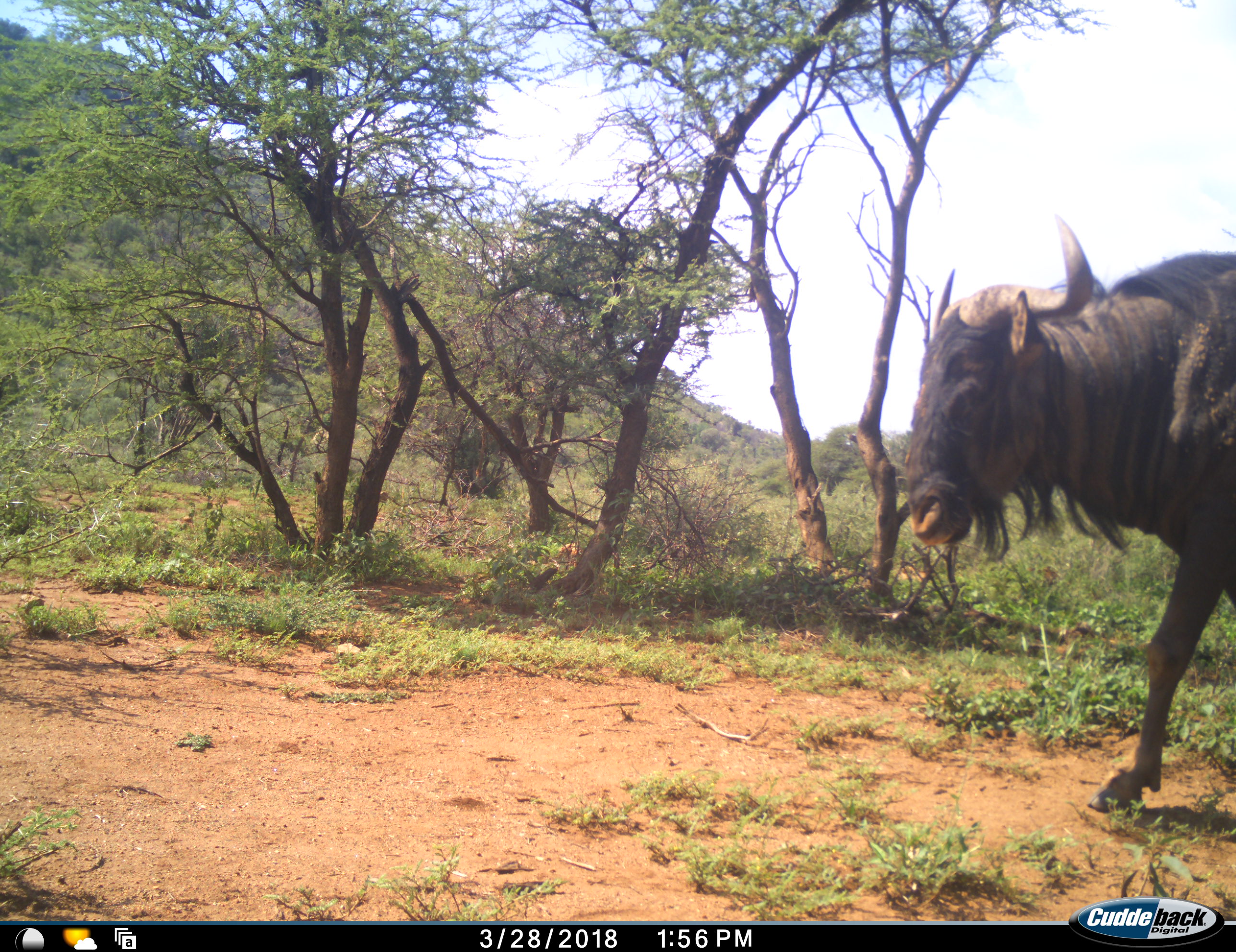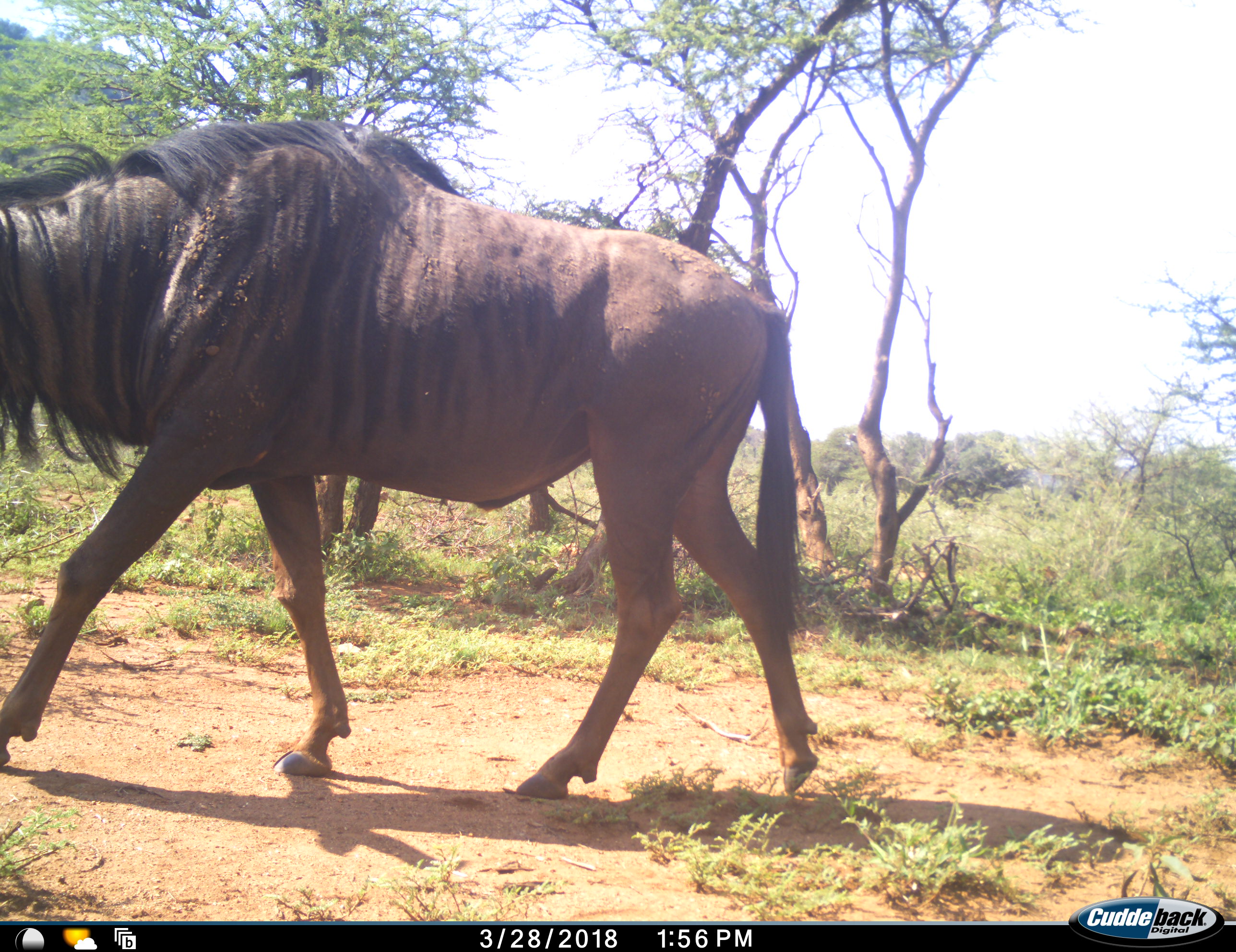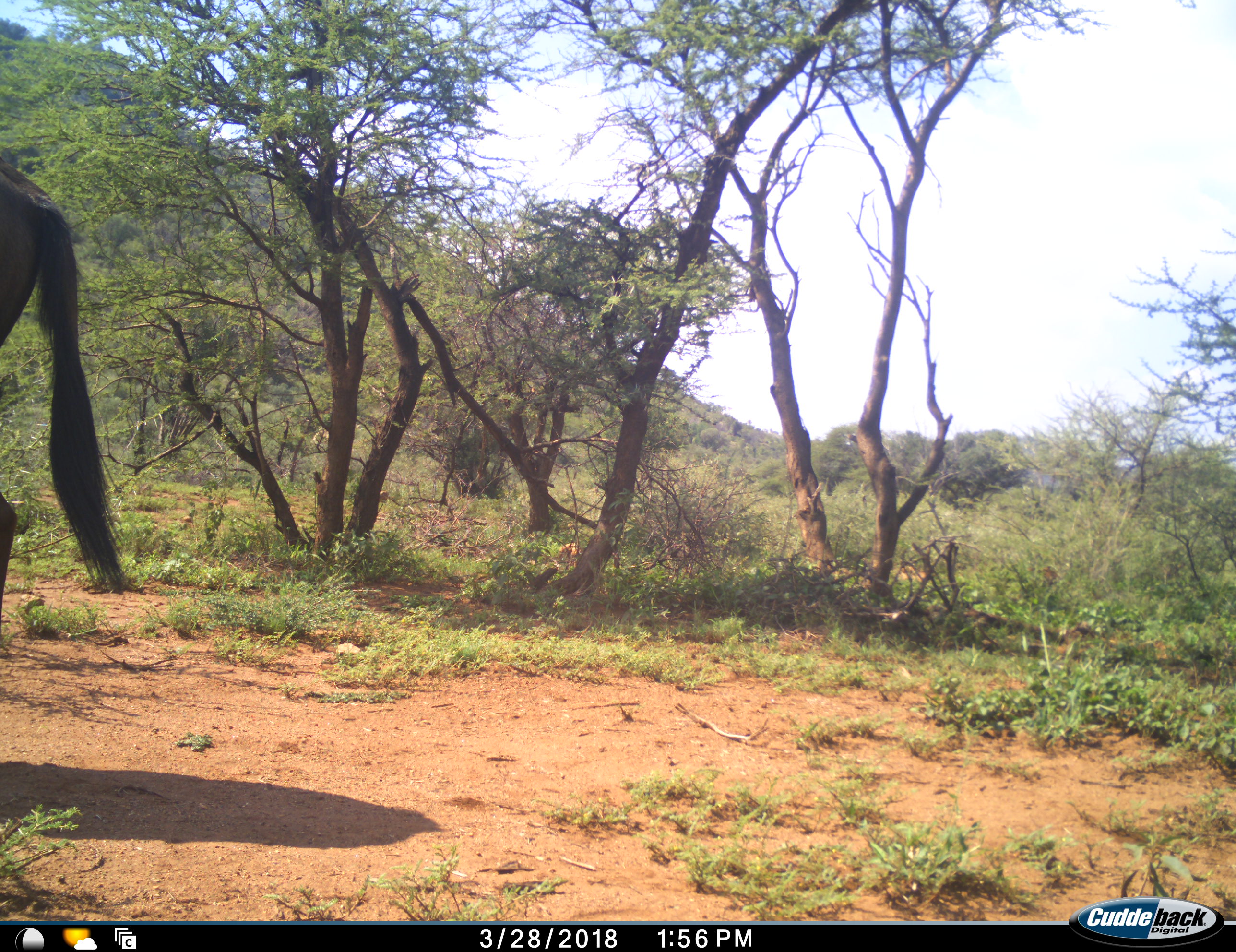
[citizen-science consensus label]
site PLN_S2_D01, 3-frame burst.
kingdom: Animalia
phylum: Chordata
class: Mammalia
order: Artiodactyla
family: Bovidae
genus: Connochaetes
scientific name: Connochaetes taurinus taurinus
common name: blue wildebeest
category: wildebeestblue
Wildebeestblue (blue wildebeest) (Connochaetes taurinus taurinus), count 1. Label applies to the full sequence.